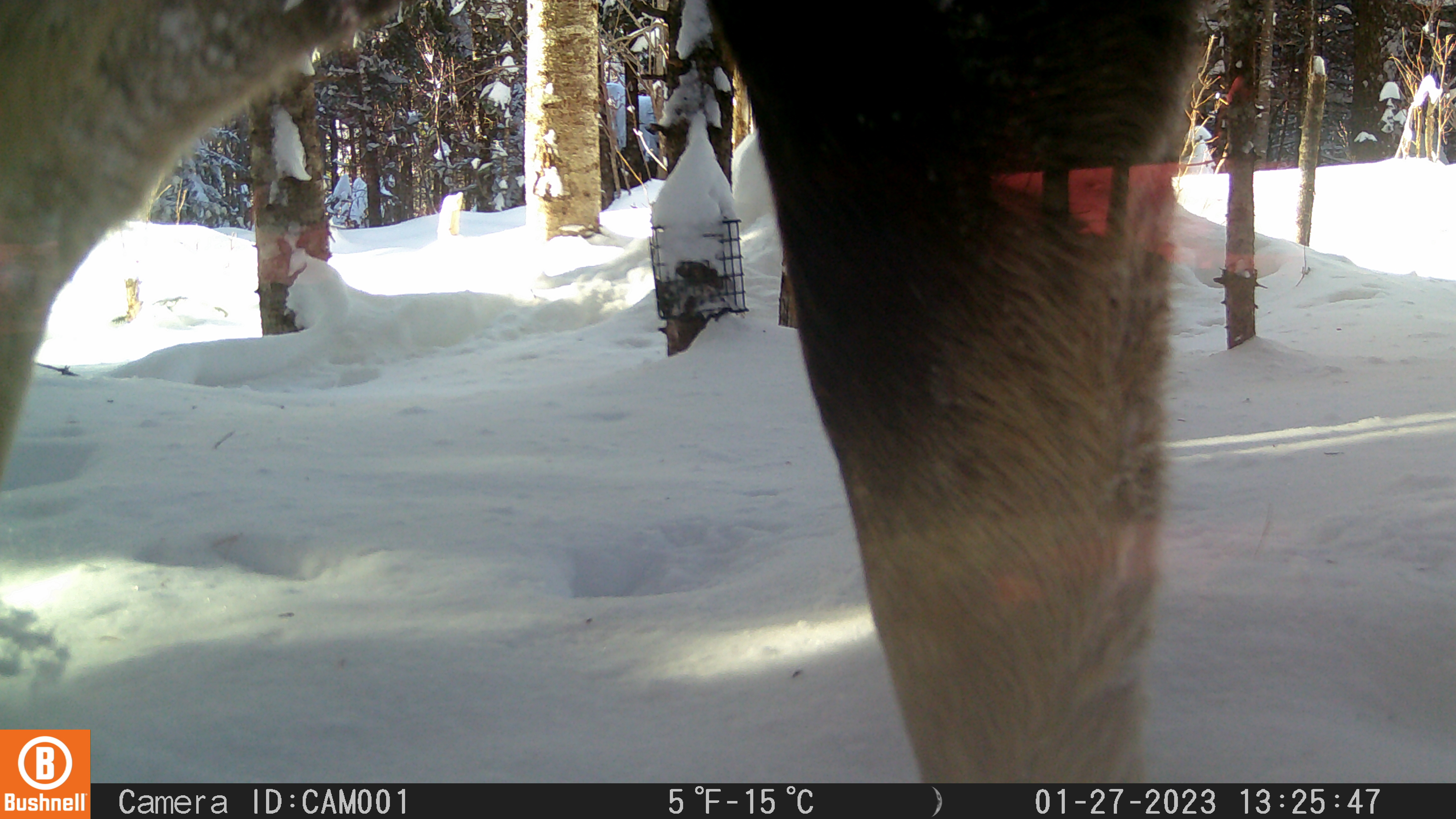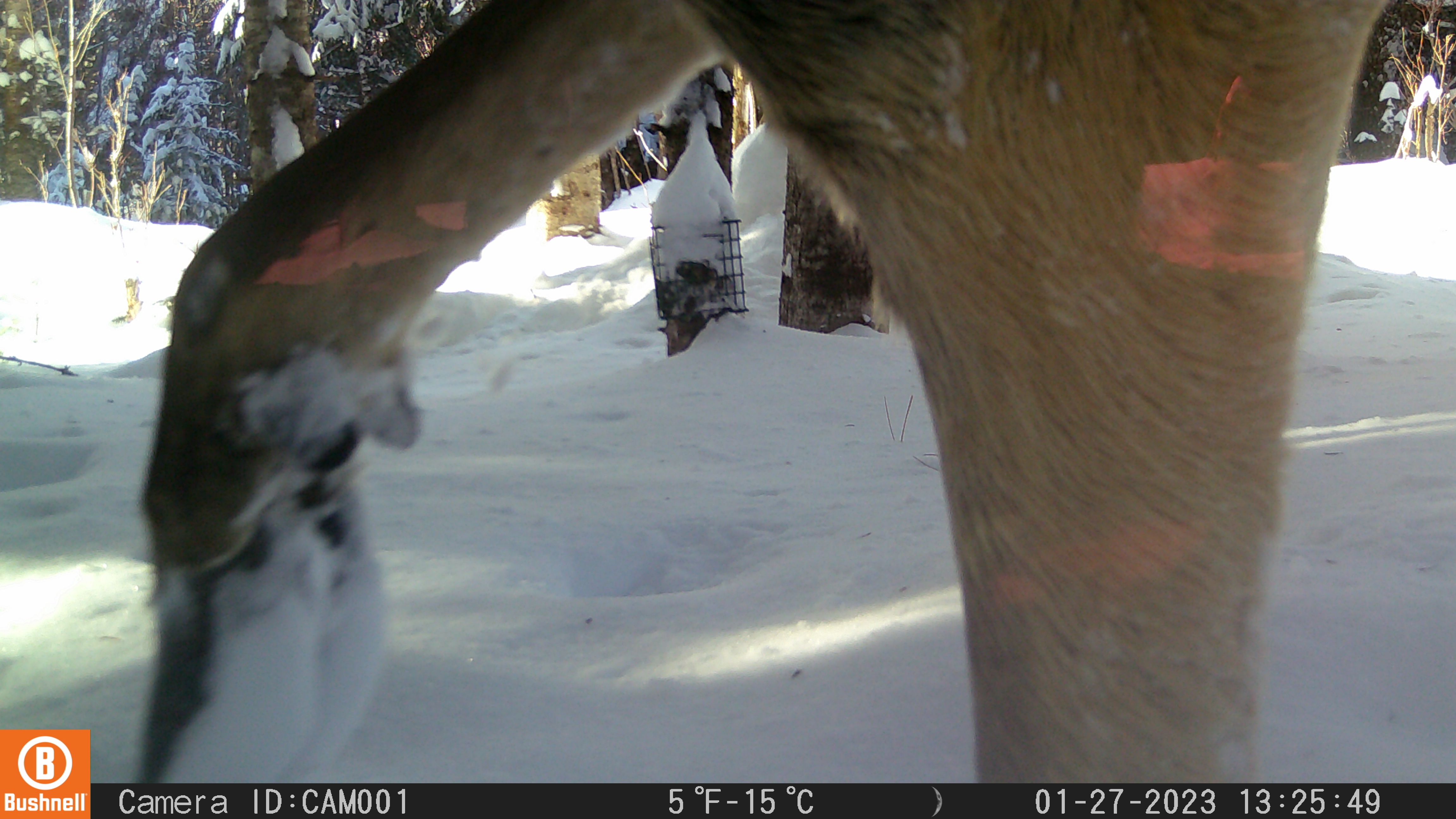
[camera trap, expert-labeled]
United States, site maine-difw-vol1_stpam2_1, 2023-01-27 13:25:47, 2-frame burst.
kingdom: Animalia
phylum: Chordata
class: Mammalia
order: Artiodactyla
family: Cervidae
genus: Alces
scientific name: Alces alces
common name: moose